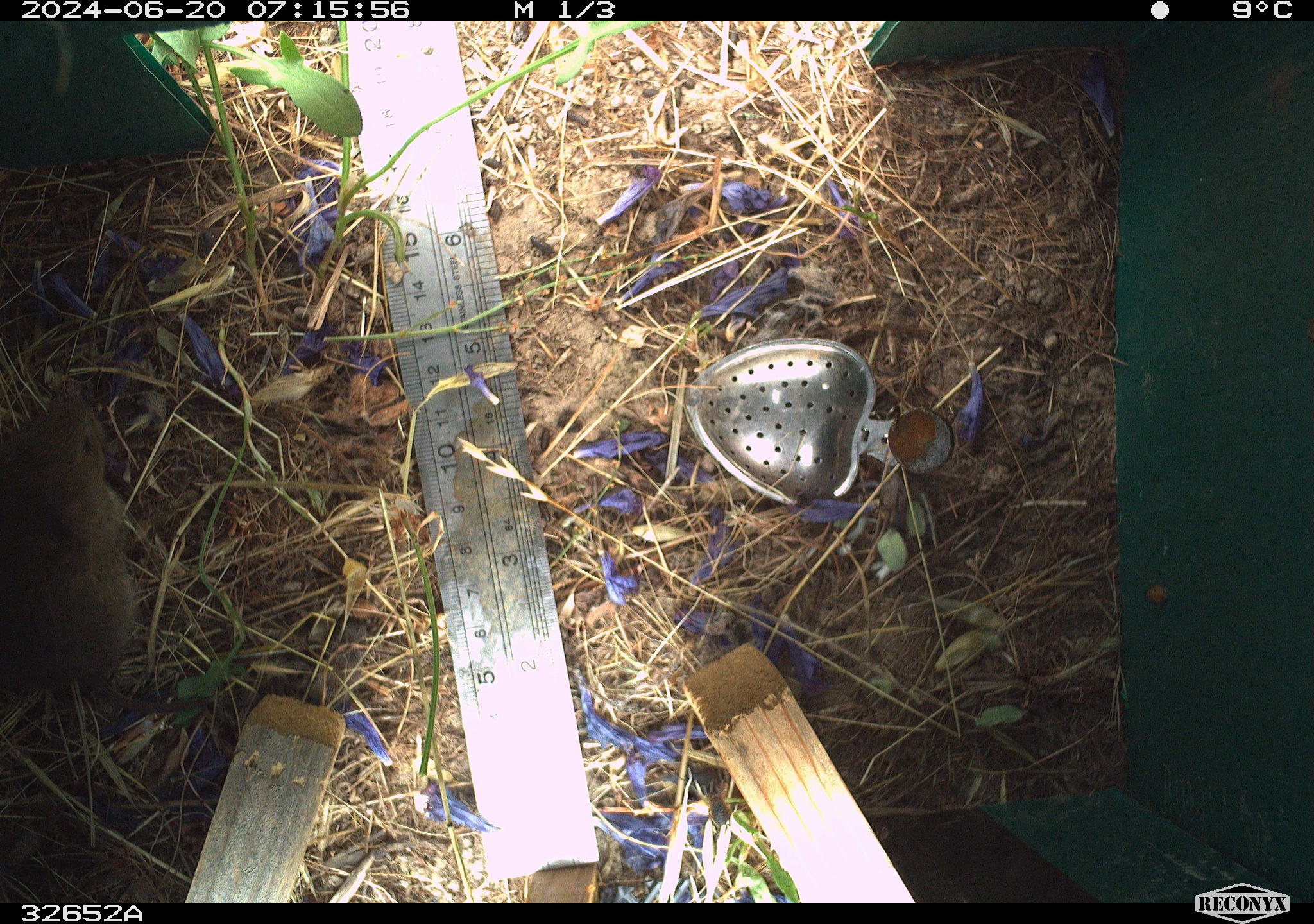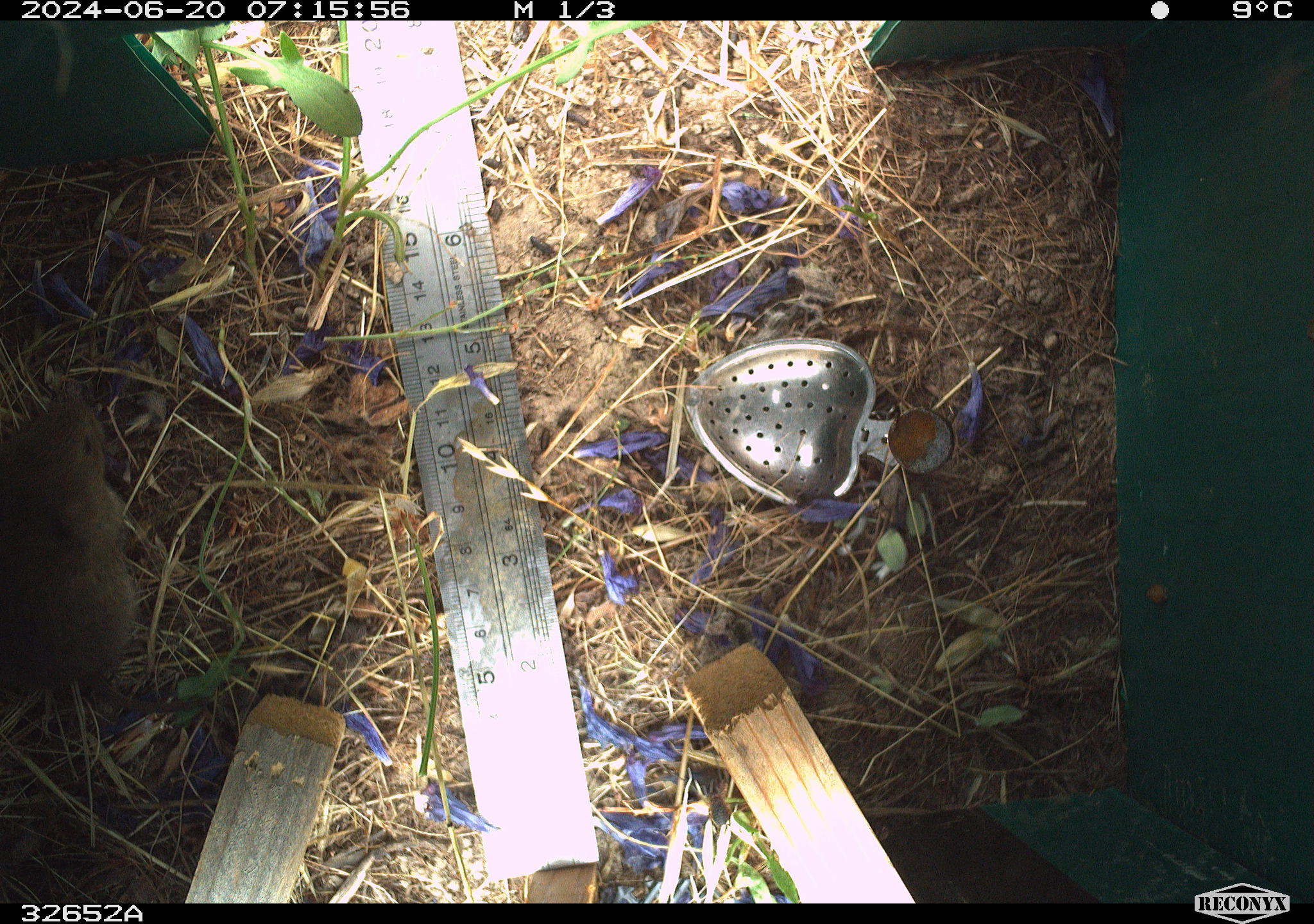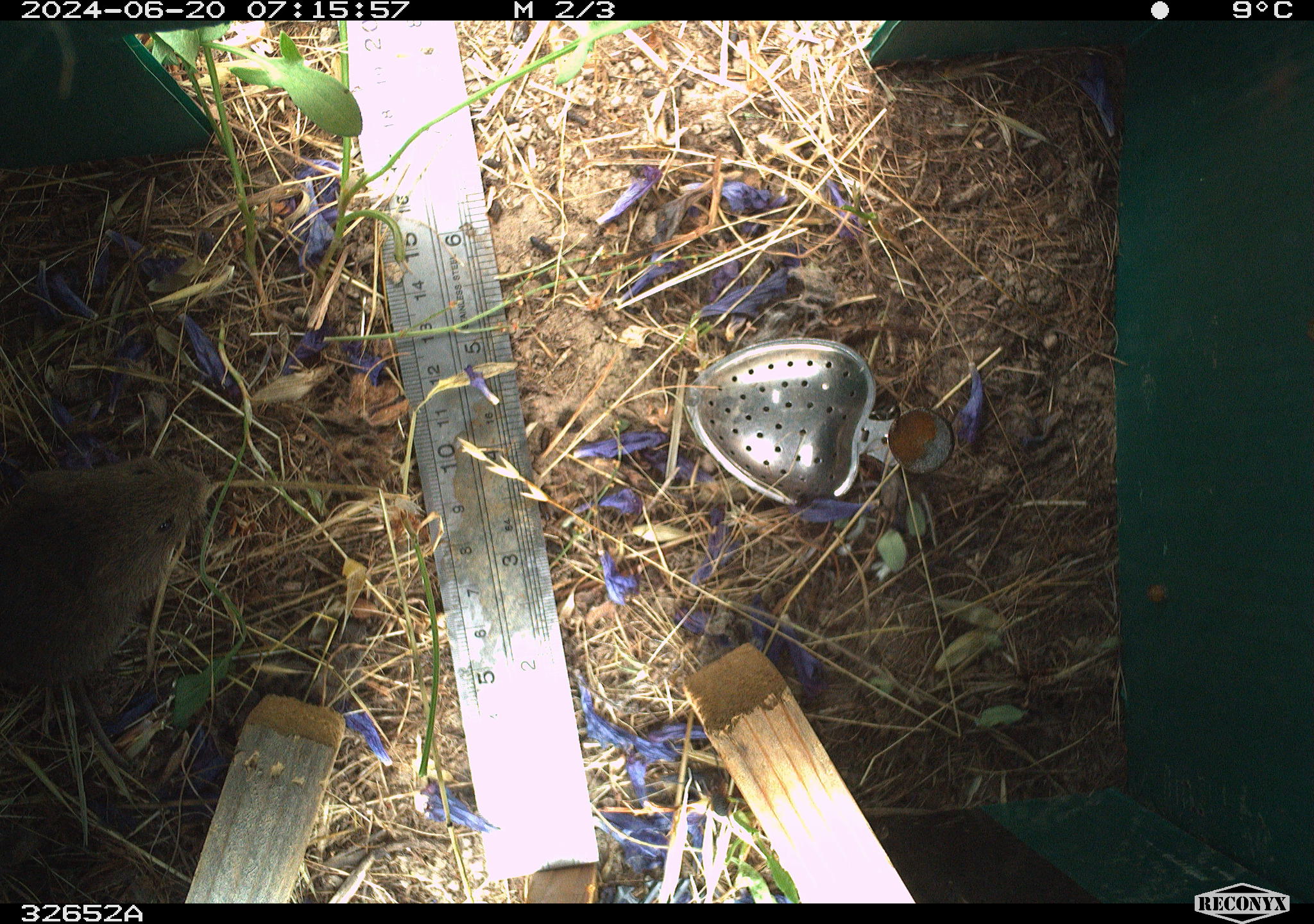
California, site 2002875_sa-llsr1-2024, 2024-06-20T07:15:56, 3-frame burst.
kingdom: Animalia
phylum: Chordata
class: Mammalia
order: Rodentia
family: Cricetidae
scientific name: Arvicolinae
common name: voles, lemmings, and muskrats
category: arvicolinae subfamily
Arvicolinae subfamily (voles, lemmings, and muskrats) (Arvicolinae).